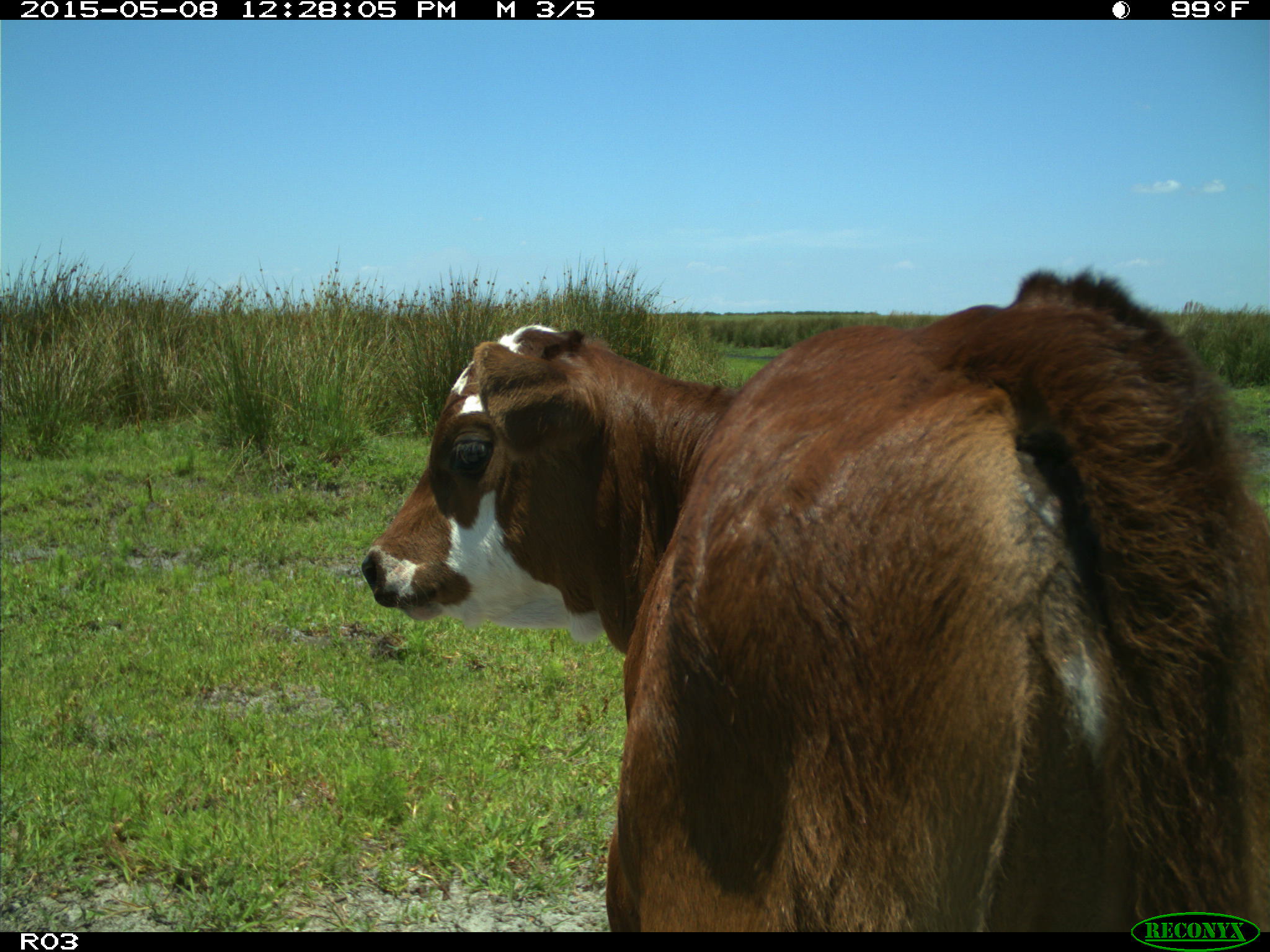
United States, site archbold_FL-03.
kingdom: Animalia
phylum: Chordata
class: Mammalia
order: Artiodactyla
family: Bovidae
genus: Bos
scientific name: Bos taurus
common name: domestic cow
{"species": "Bos taurus (domestic cow)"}